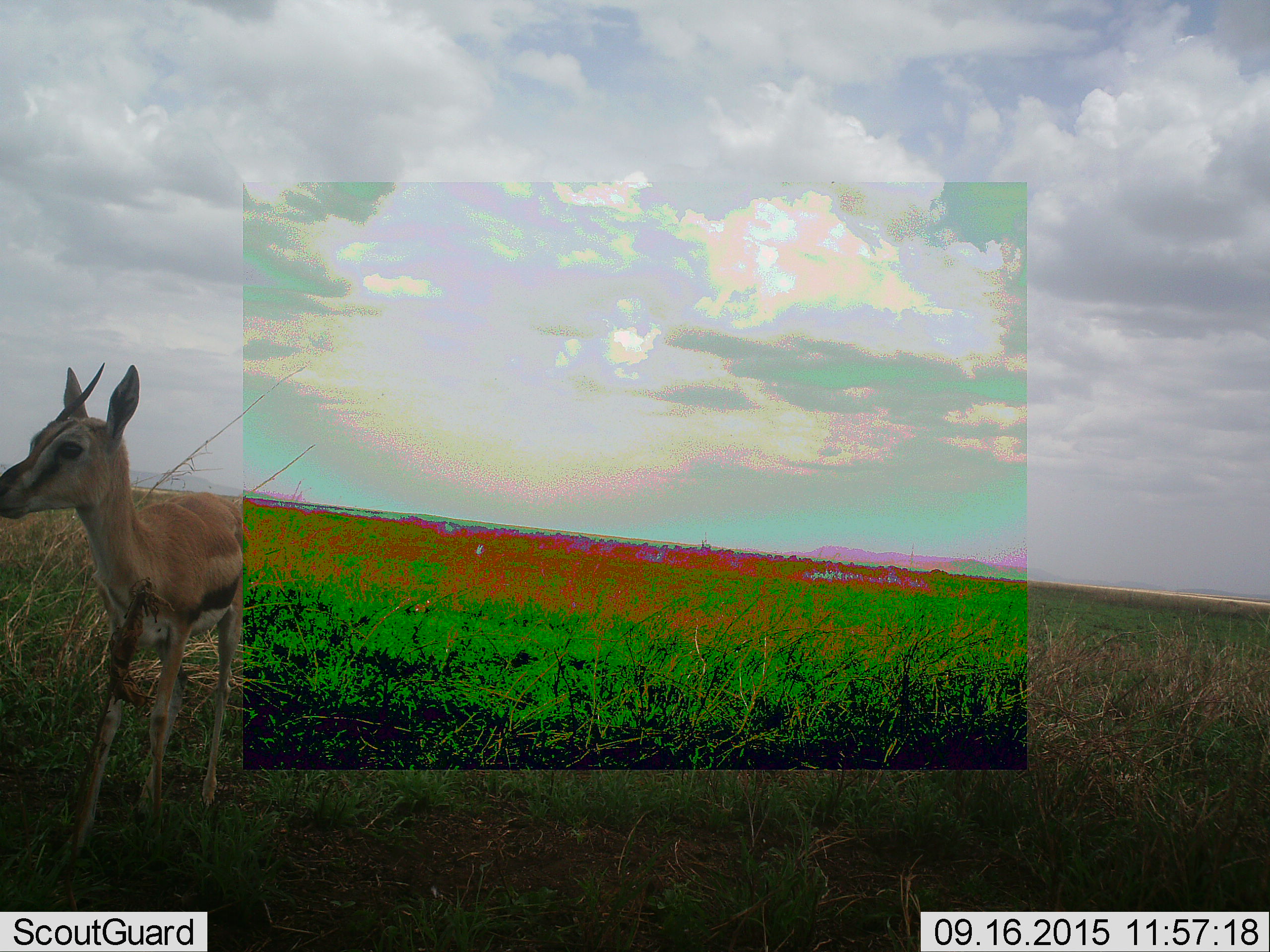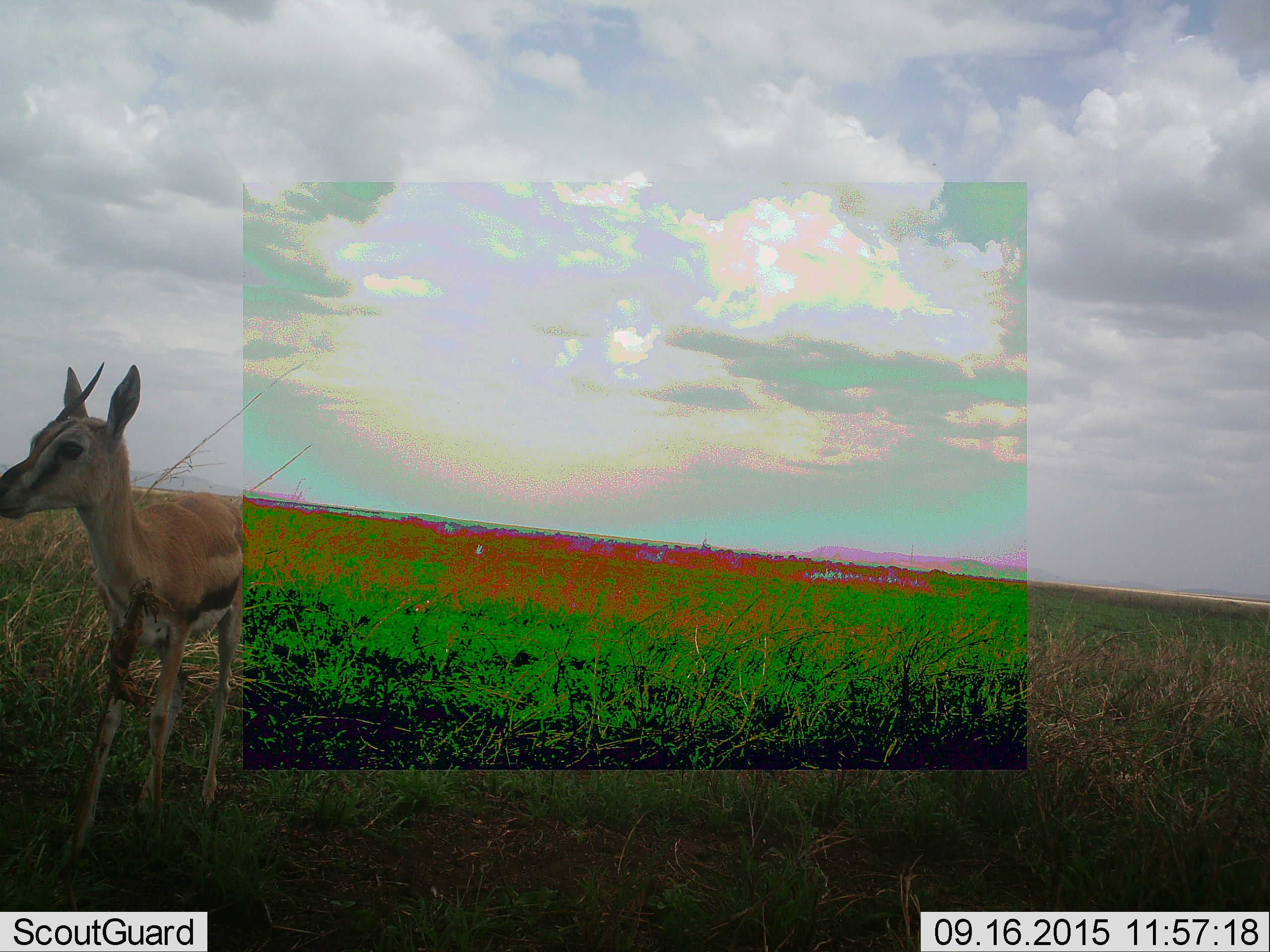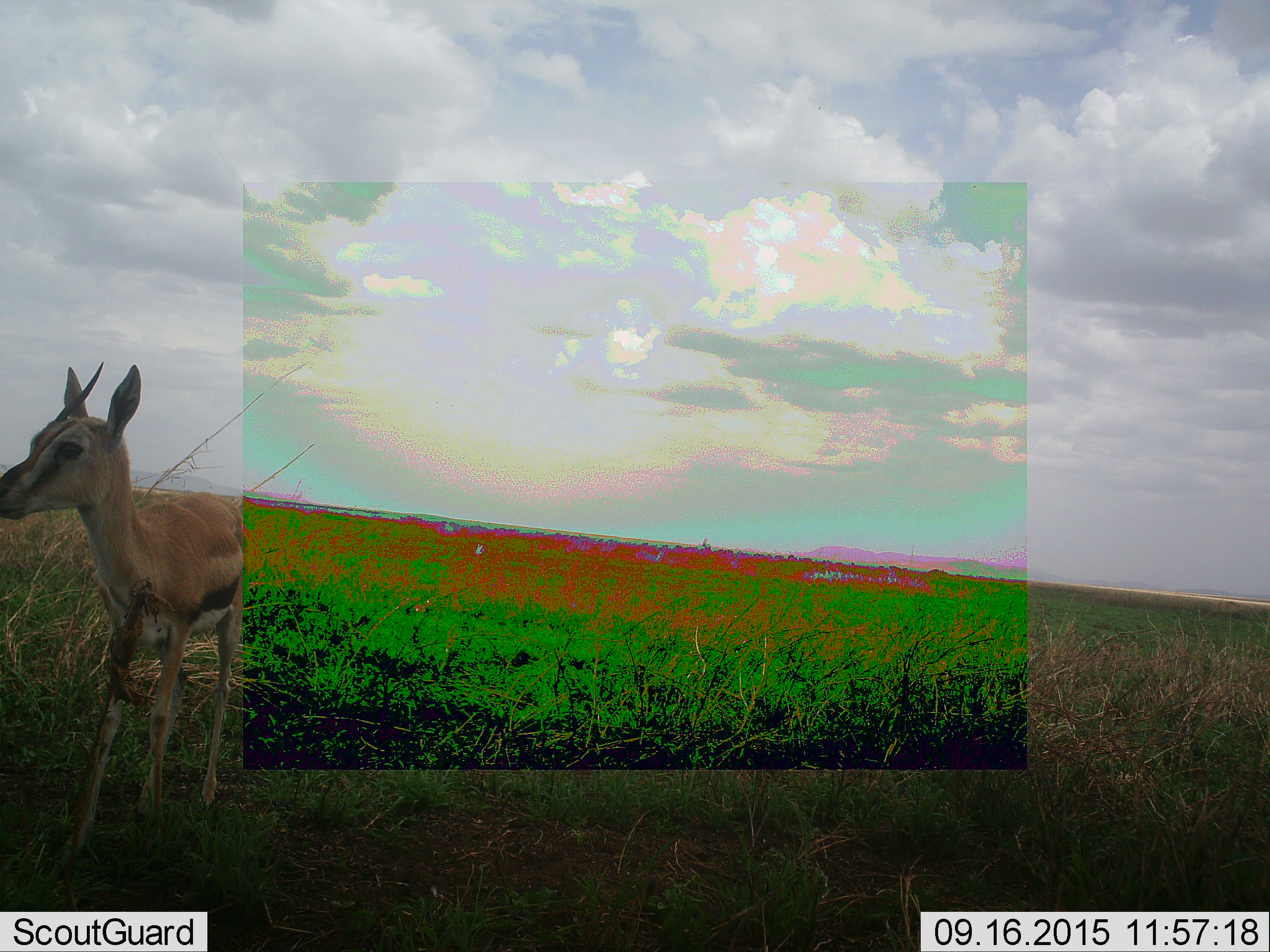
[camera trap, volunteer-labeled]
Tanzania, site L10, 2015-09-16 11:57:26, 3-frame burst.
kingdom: Animalia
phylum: Chordata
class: Mammalia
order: Artiodactyla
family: Bovidae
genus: Eudorcas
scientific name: Eudorcas thomsonii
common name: thomson's gazelle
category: gazellethomsons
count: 1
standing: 90%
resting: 0%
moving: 10%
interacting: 0%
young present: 0%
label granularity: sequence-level